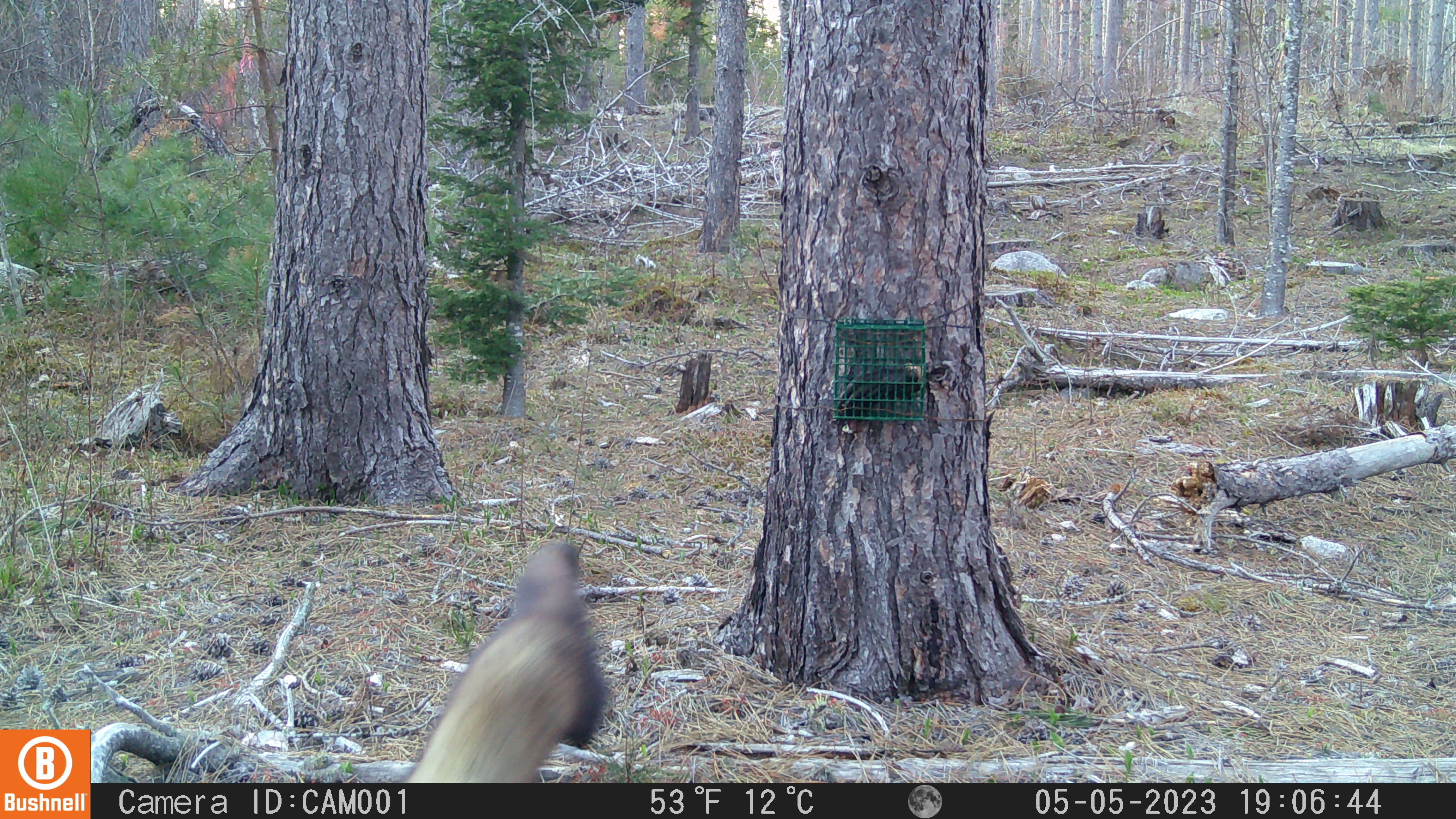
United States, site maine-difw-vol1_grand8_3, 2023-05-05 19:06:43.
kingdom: Animalia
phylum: Chordata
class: Mammalia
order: Carnivora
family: Mustelidae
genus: Martes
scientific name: Martes americana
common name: american marten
American marten (Martes americana).